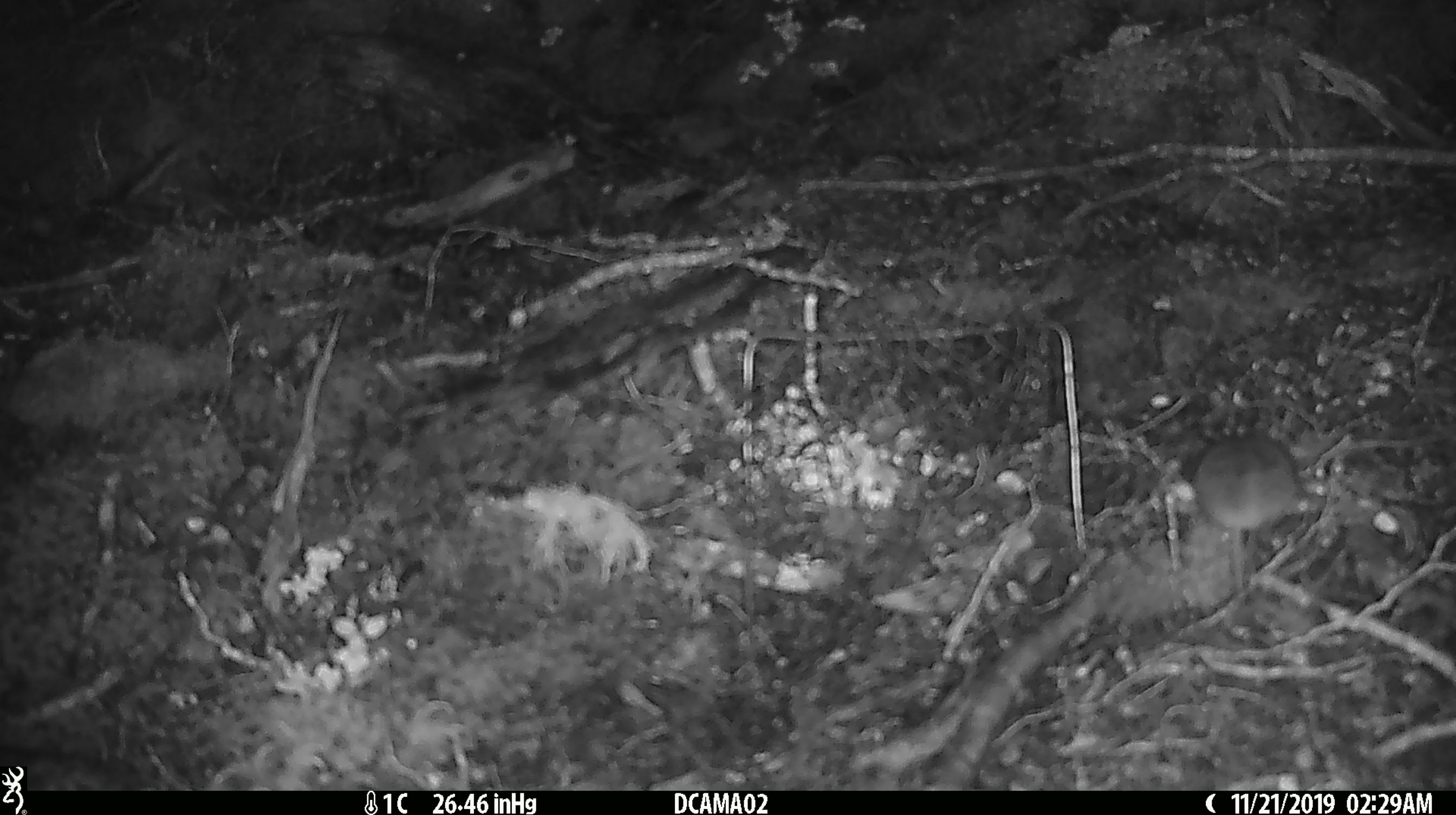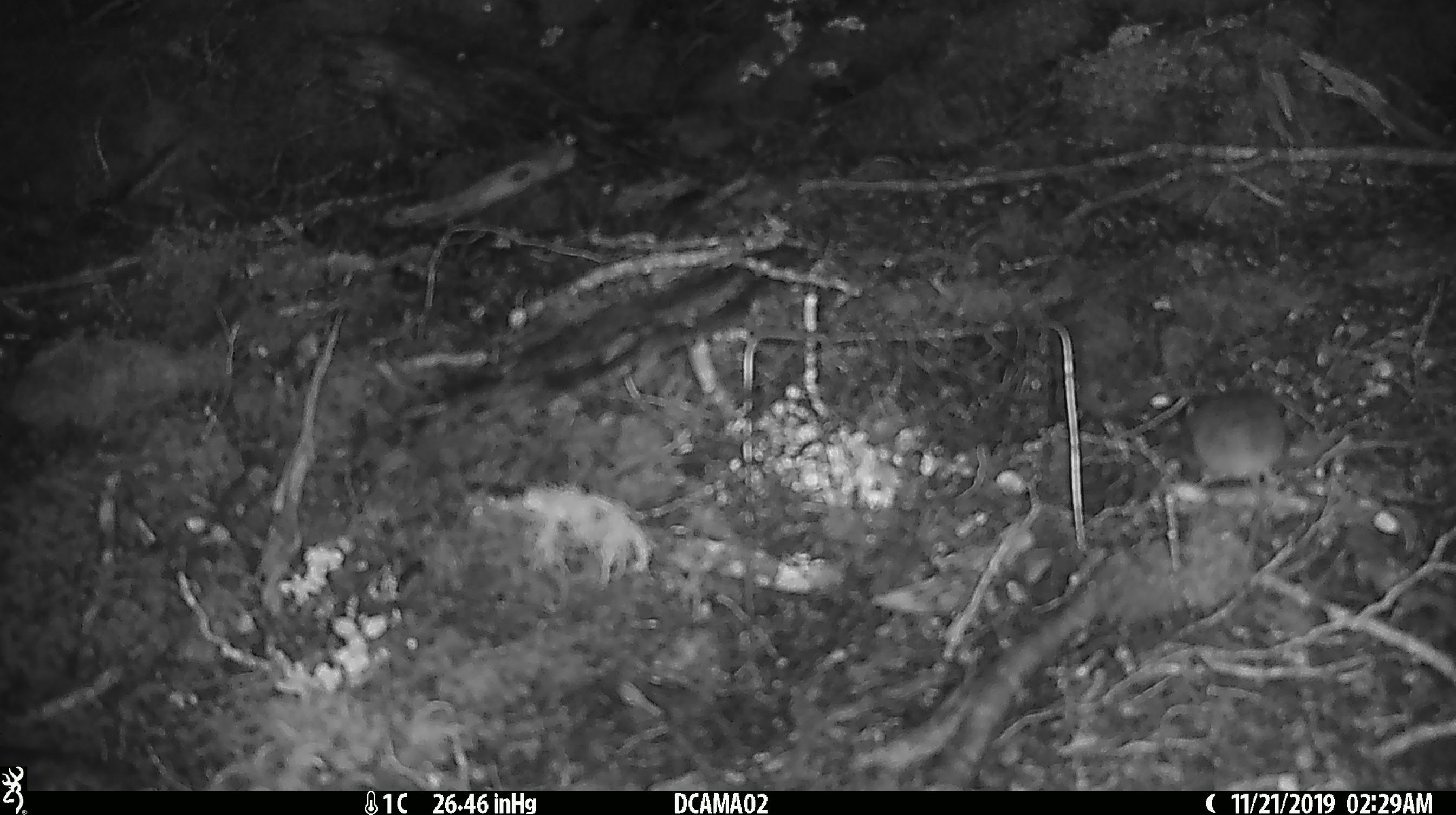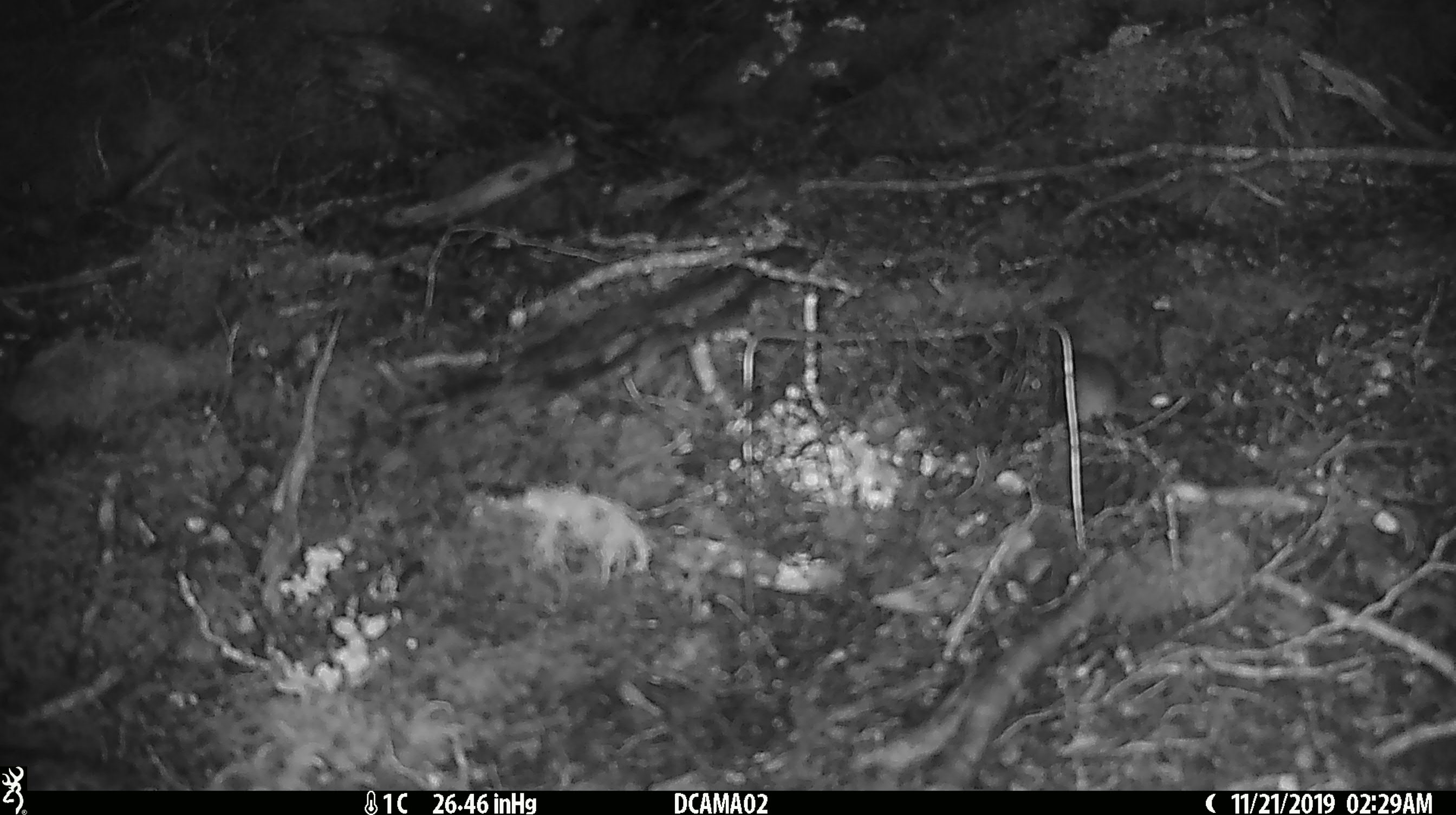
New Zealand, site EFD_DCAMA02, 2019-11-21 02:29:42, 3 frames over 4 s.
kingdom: Animalia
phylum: Chordata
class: Mammalia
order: Rodentia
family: Muridae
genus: Mus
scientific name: Mus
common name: mouse